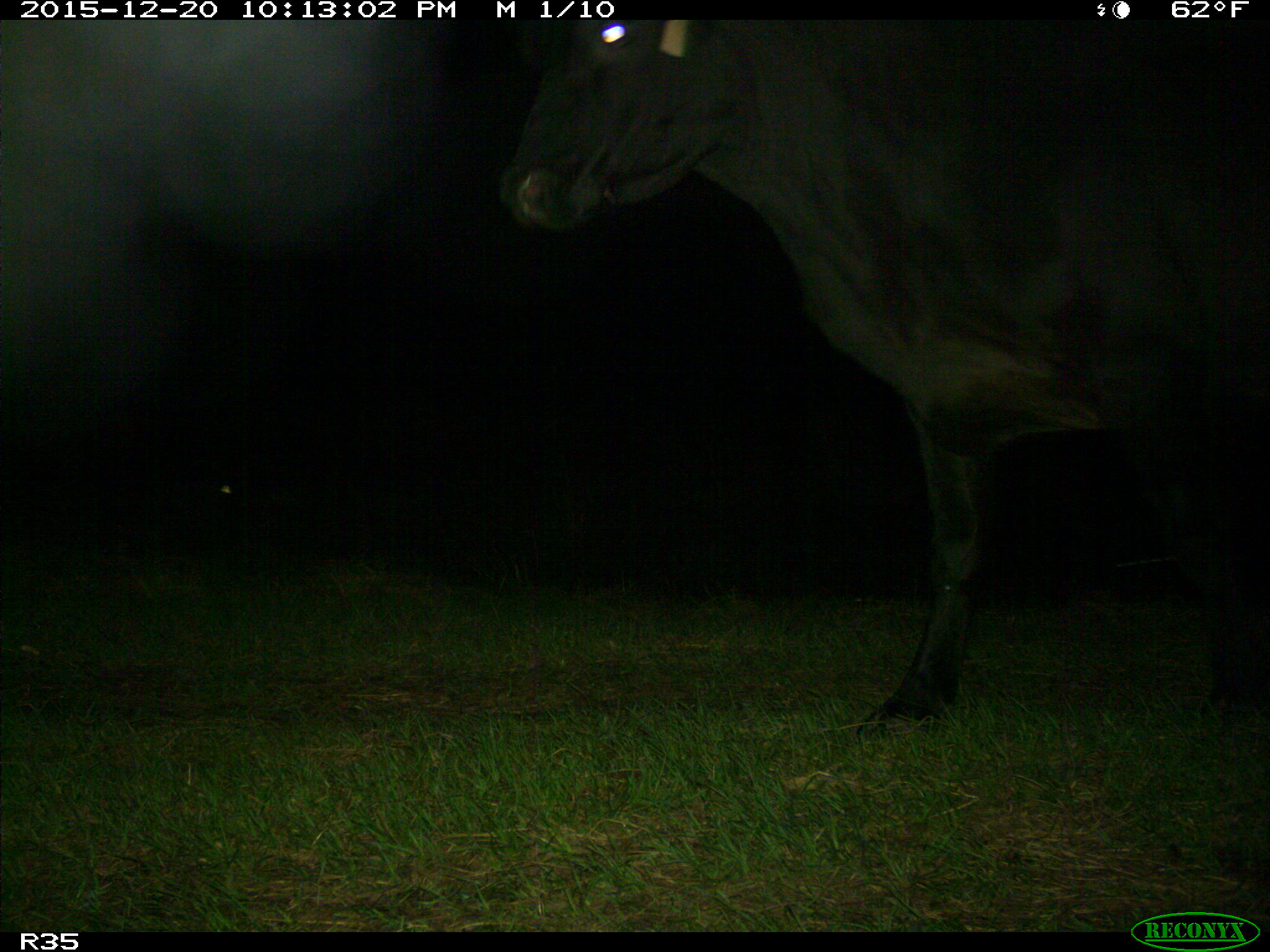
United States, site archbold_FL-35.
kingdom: Animalia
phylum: Chordata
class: Mammalia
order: Artiodactyla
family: Bovidae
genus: Bos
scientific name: Bos taurus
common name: domestic cow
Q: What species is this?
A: Bos taurus (domestic cow).